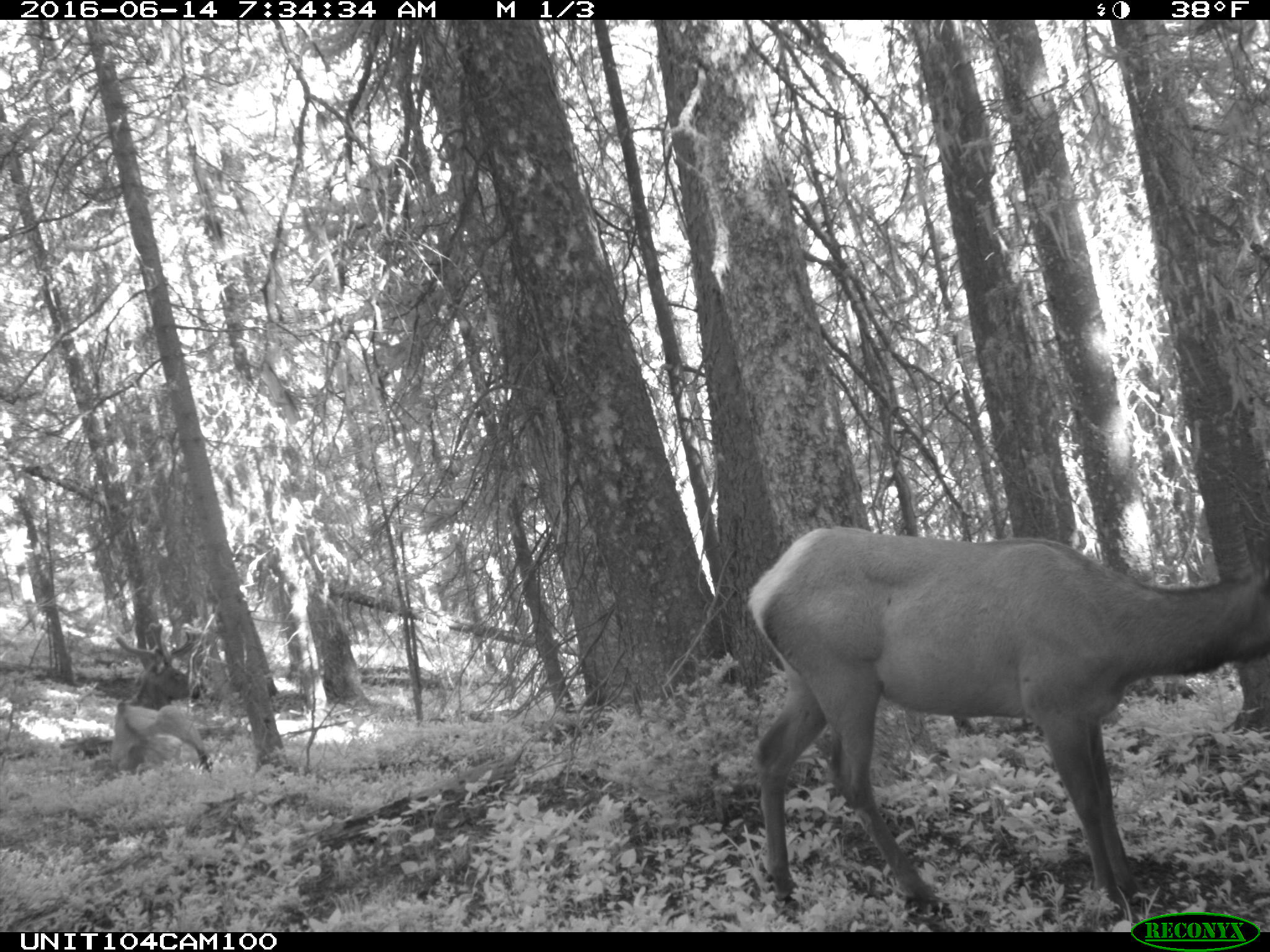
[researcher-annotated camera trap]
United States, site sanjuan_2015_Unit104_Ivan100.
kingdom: Animalia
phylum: Chordata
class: Mammalia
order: Artiodactyla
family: Cervidae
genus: Cervus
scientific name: Cervus elaphus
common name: red deer